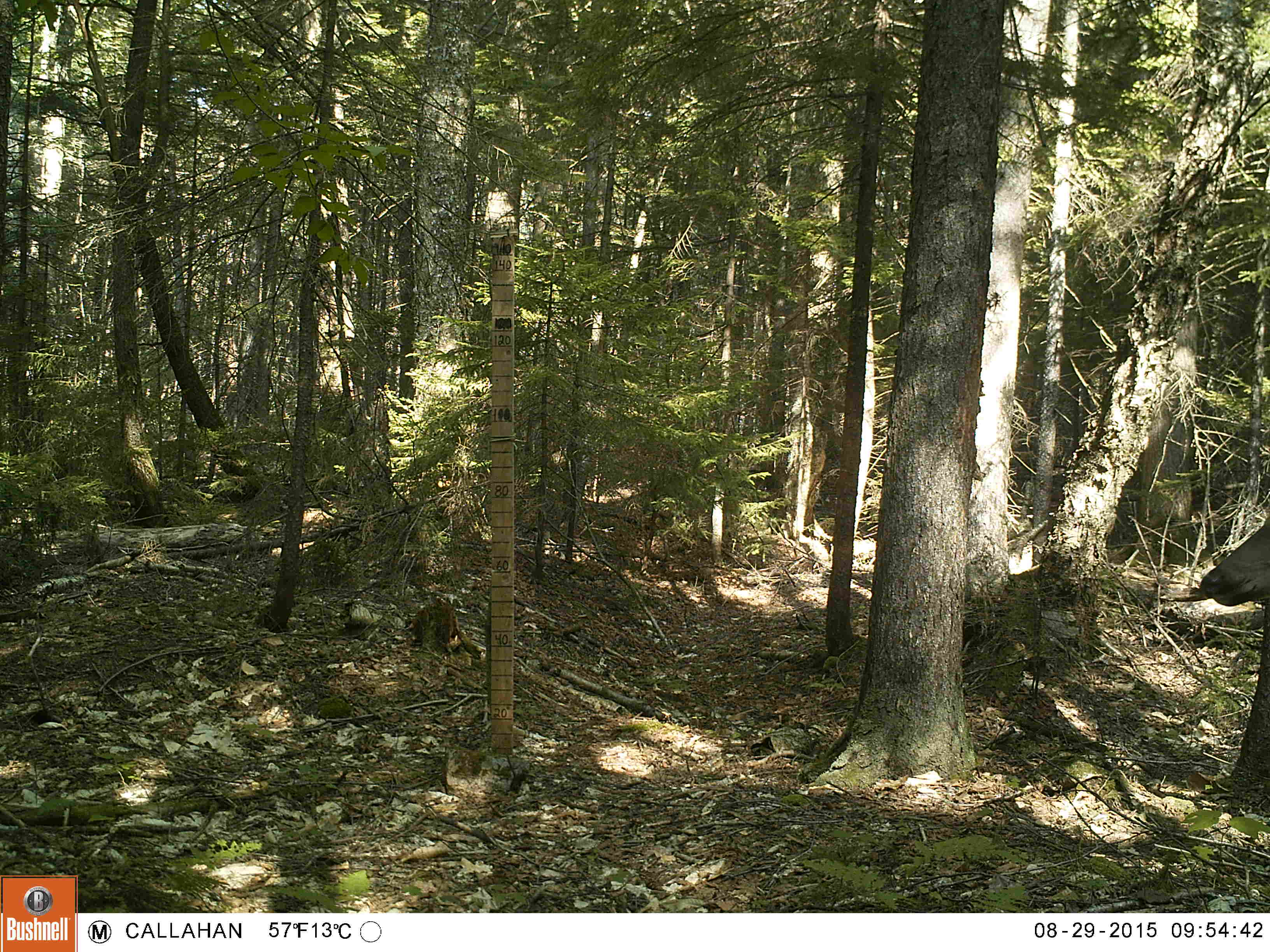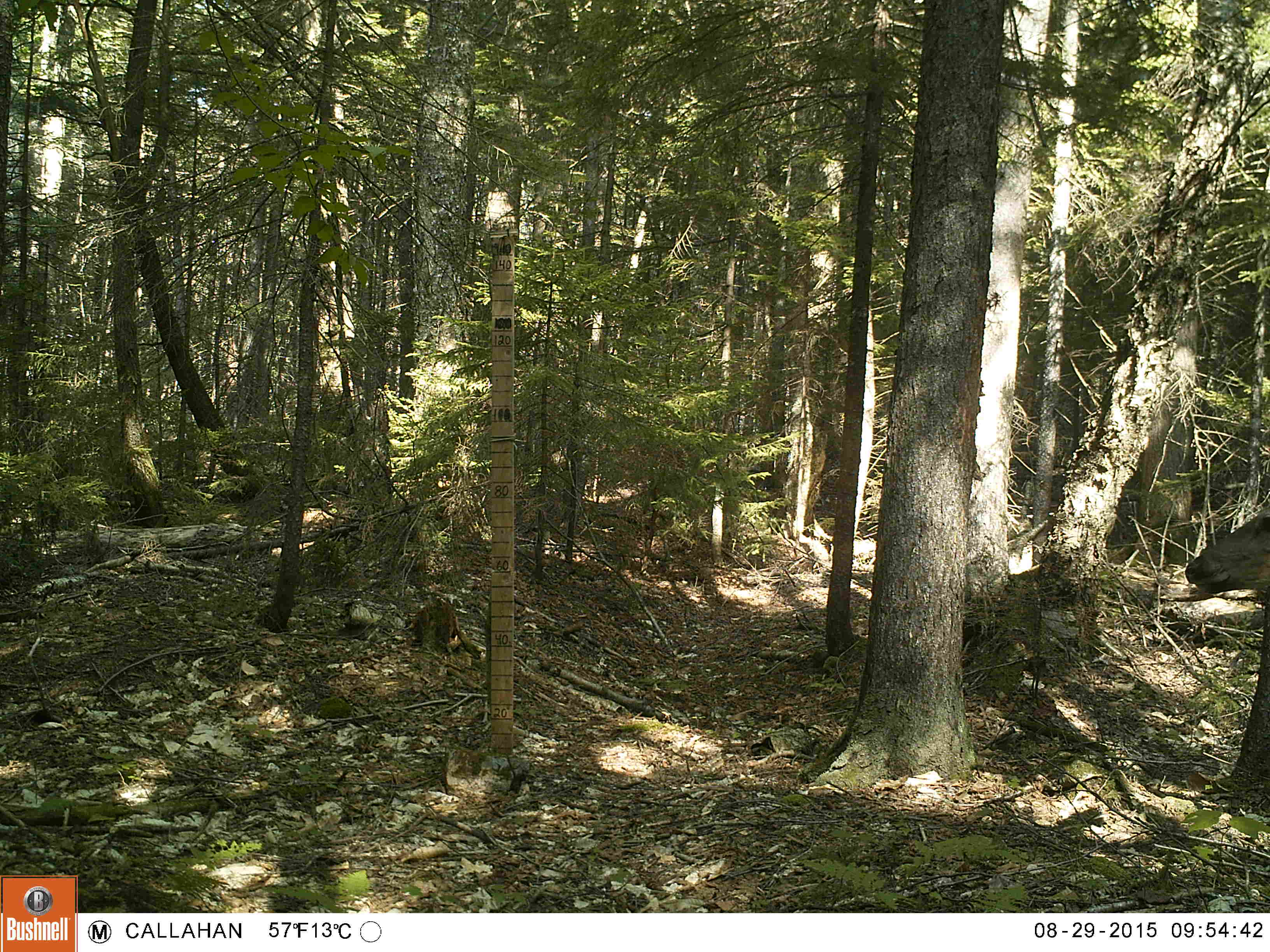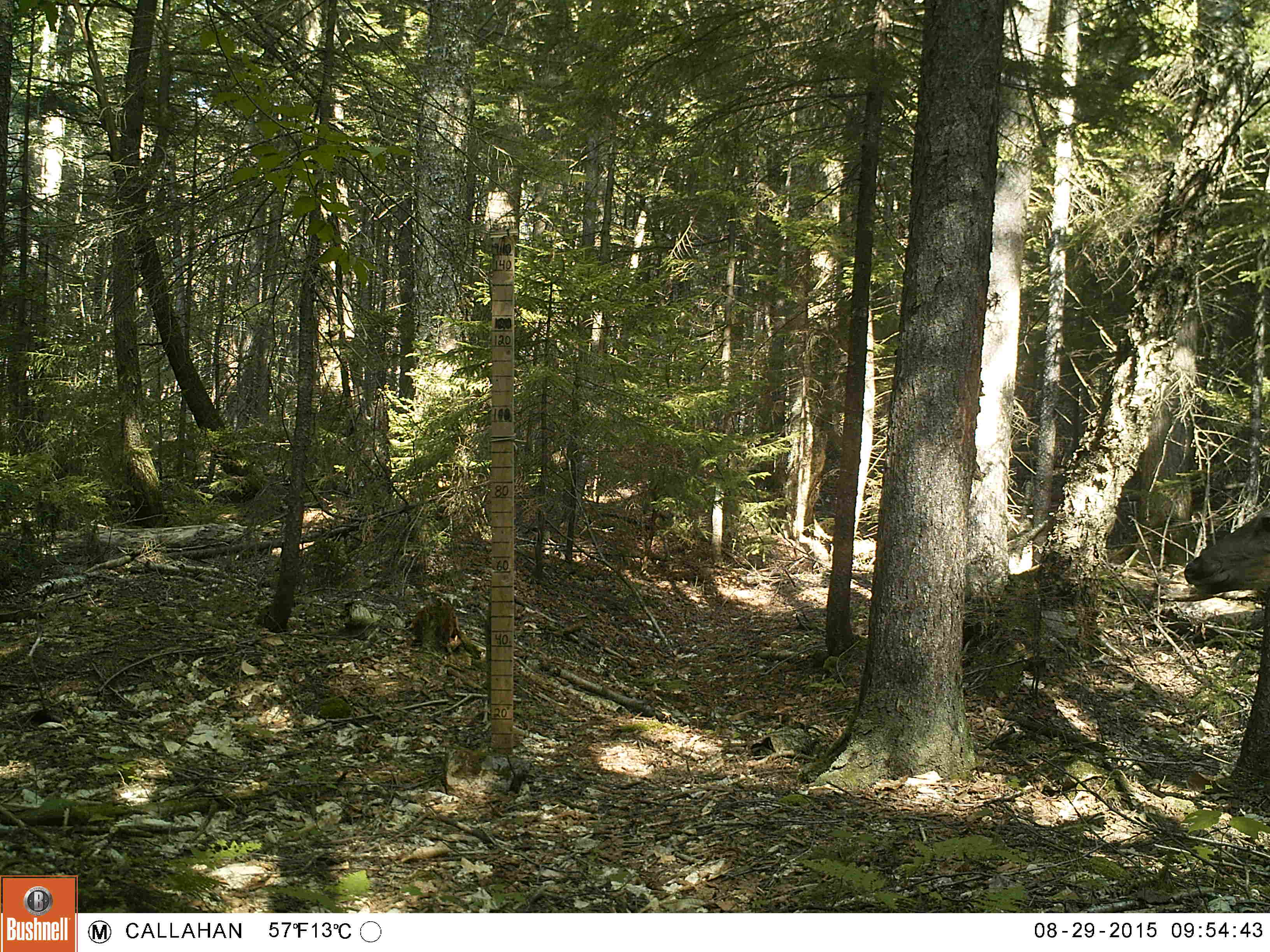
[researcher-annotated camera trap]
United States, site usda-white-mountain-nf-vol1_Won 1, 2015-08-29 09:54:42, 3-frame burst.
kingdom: Animalia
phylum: Chordata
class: Mammalia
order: Artiodactyla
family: Cervidae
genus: Odocoileus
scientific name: Odocoileus virginianus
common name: white-tailed deer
White-tailed deer (Odocoileus virginianus).